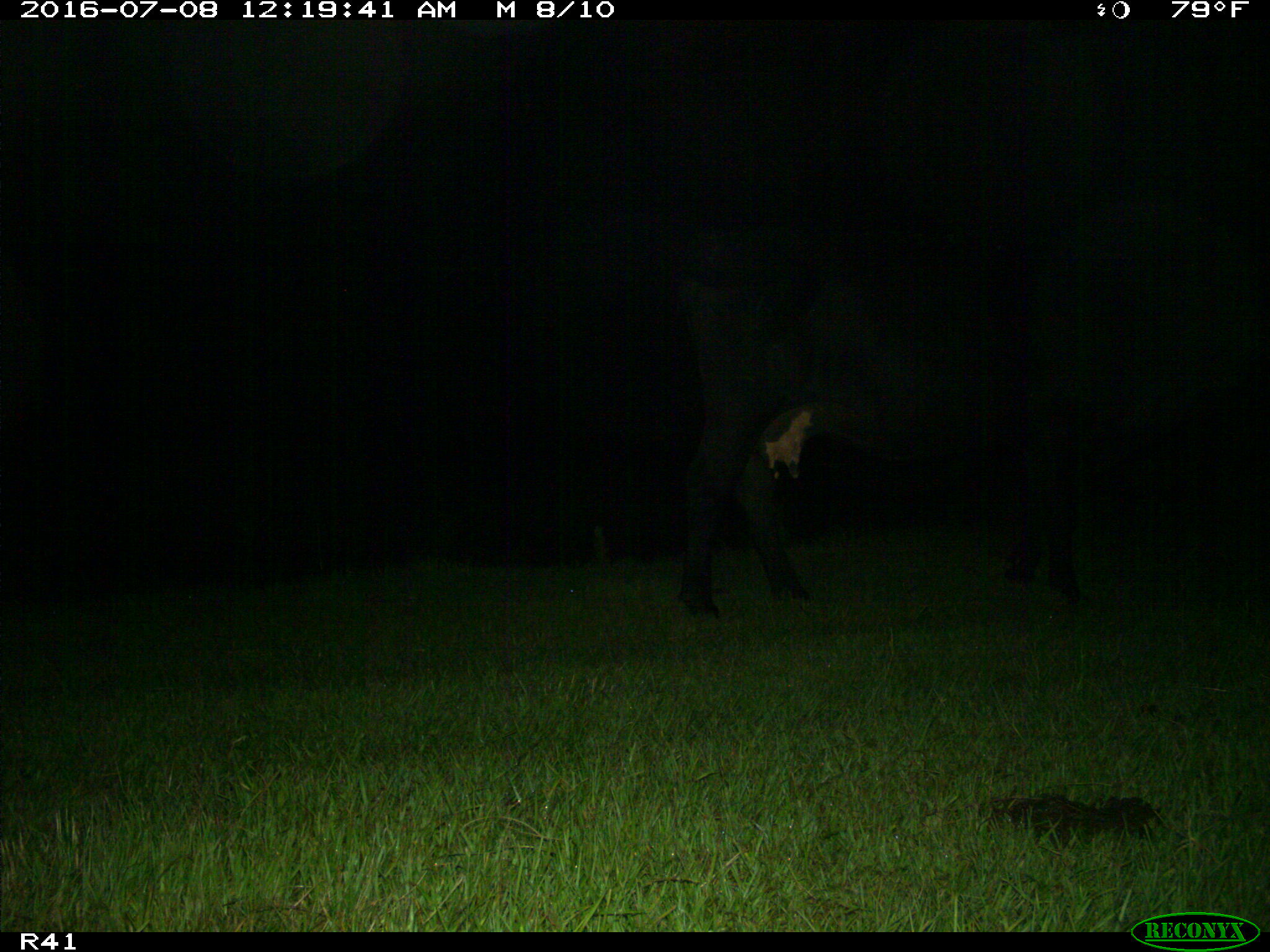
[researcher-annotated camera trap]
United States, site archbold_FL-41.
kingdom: Animalia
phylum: Chordata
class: Mammalia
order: Artiodactyla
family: Bovidae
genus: Bos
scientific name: Bos taurus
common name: domestic cow